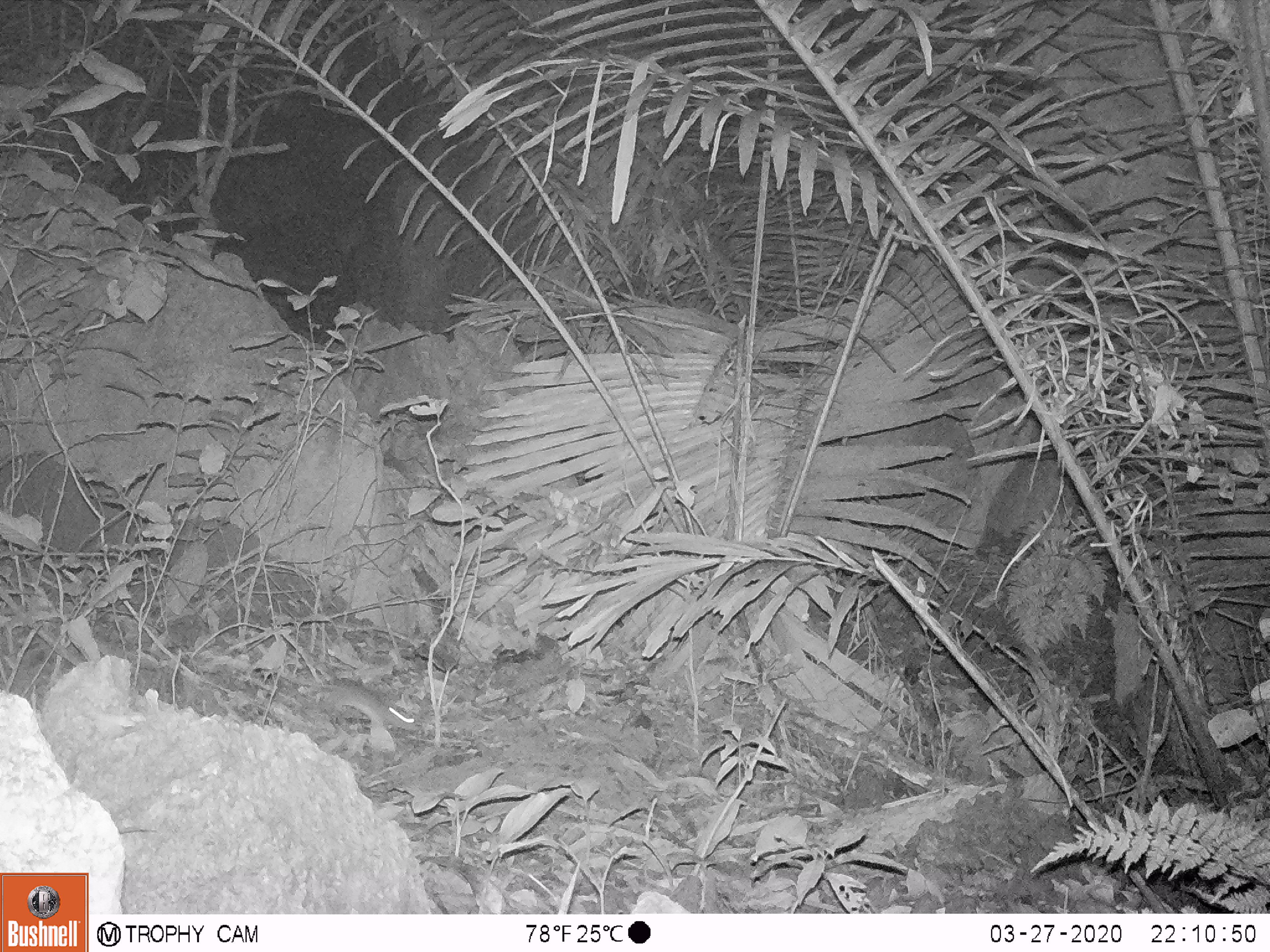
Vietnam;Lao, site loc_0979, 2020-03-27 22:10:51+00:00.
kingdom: Animalia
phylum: Chordata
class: Mammalia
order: Rodentia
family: Muridae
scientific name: Muridae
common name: old-world mice and rats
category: unidentified murid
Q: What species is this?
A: Unidentified murid (old-world mice and rats) (Muridae).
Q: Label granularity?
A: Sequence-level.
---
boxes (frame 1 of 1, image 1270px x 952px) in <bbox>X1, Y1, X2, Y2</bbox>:
unidentified murid: <bbox>277, 667, 415, 729</bbox>